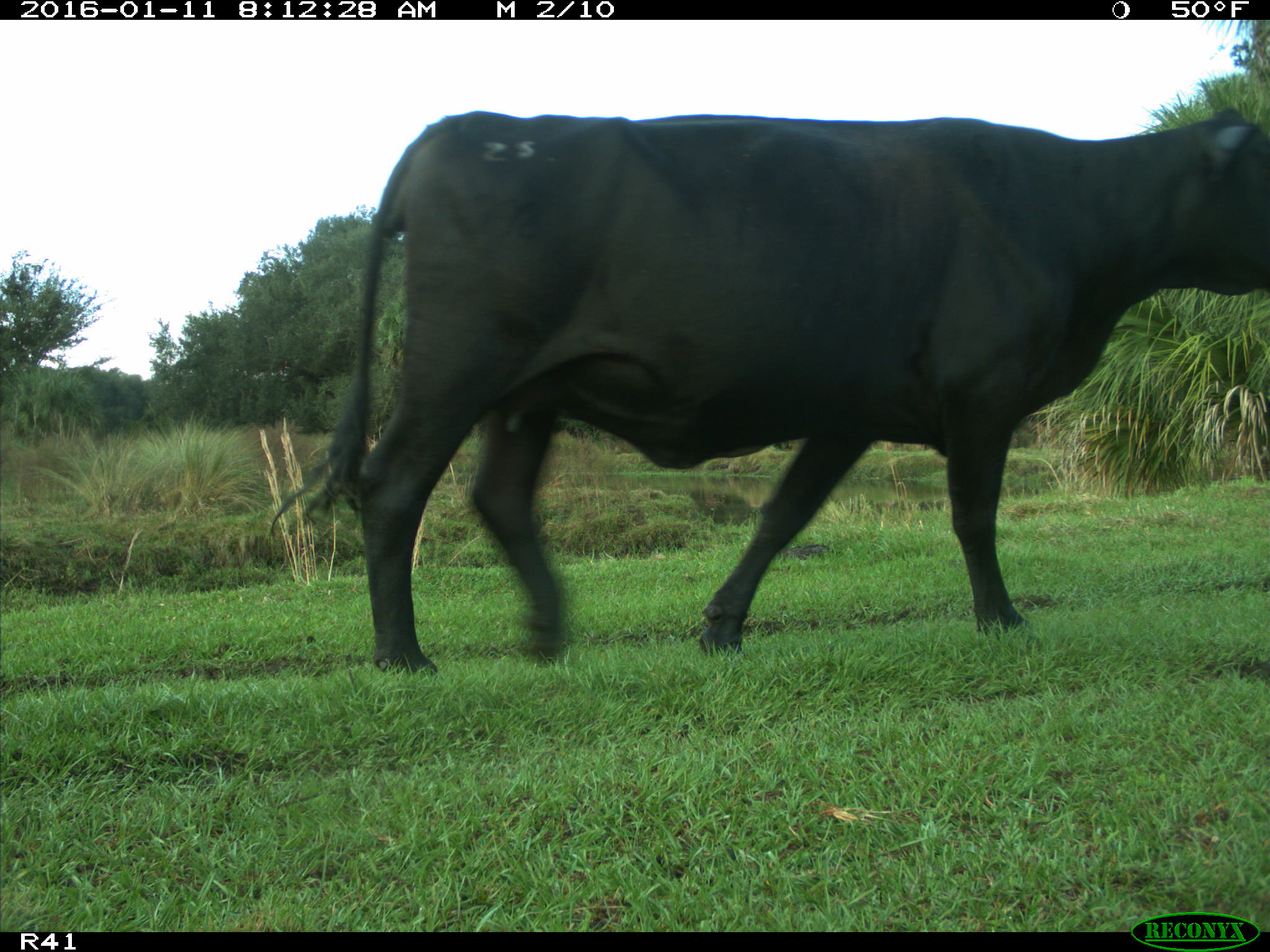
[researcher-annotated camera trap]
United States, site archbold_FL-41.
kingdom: Animalia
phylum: Chordata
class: Mammalia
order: Artiodactyla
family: Bovidae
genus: Bos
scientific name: Bos taurus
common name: domestic cow